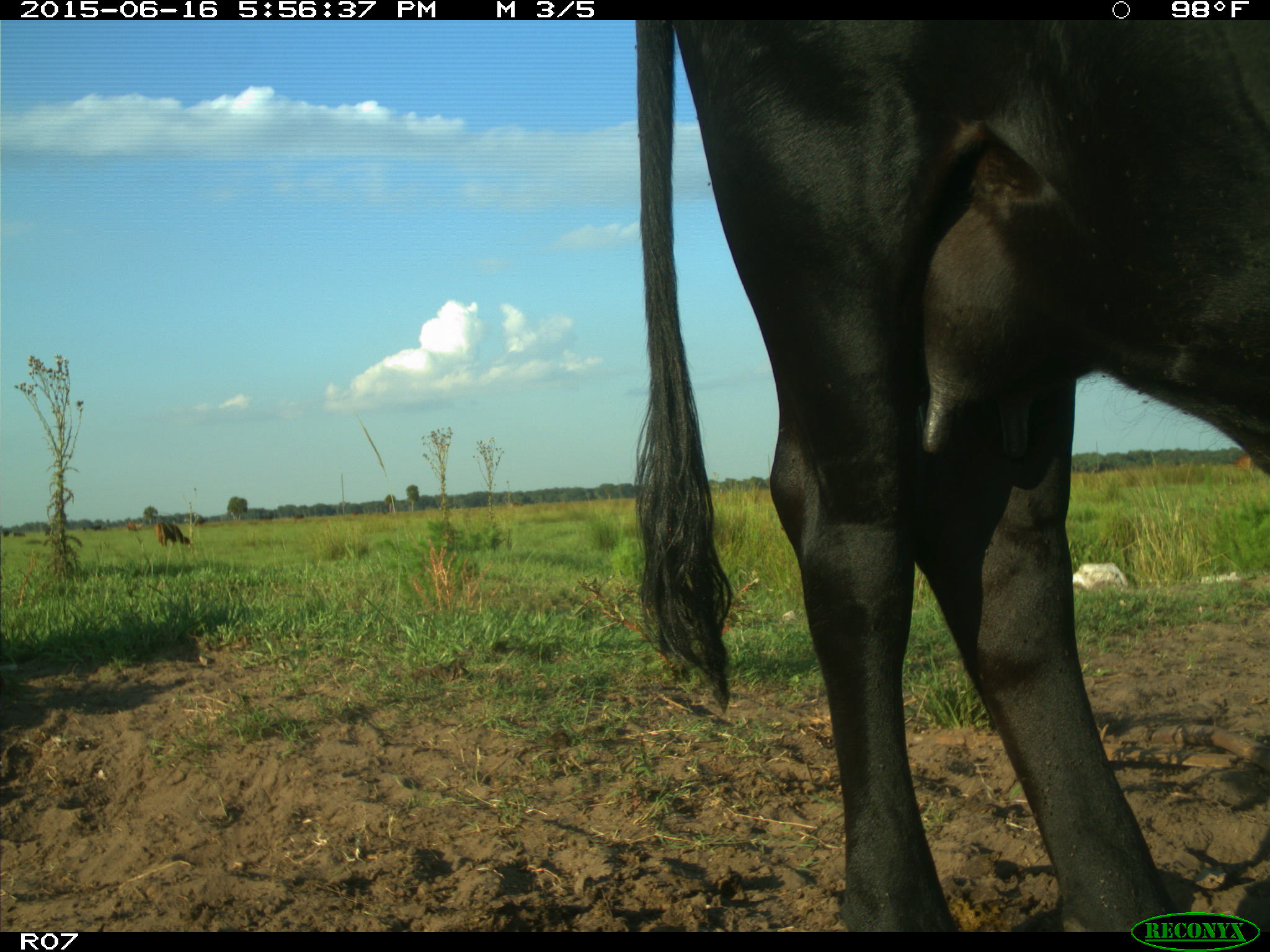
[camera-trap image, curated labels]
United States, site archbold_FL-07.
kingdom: Animalia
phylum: Chordata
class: Mammalia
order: Artiodactyla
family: Bovidae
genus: Bos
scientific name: Bos taurus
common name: domestic cow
Bos taurus (domestic cow).